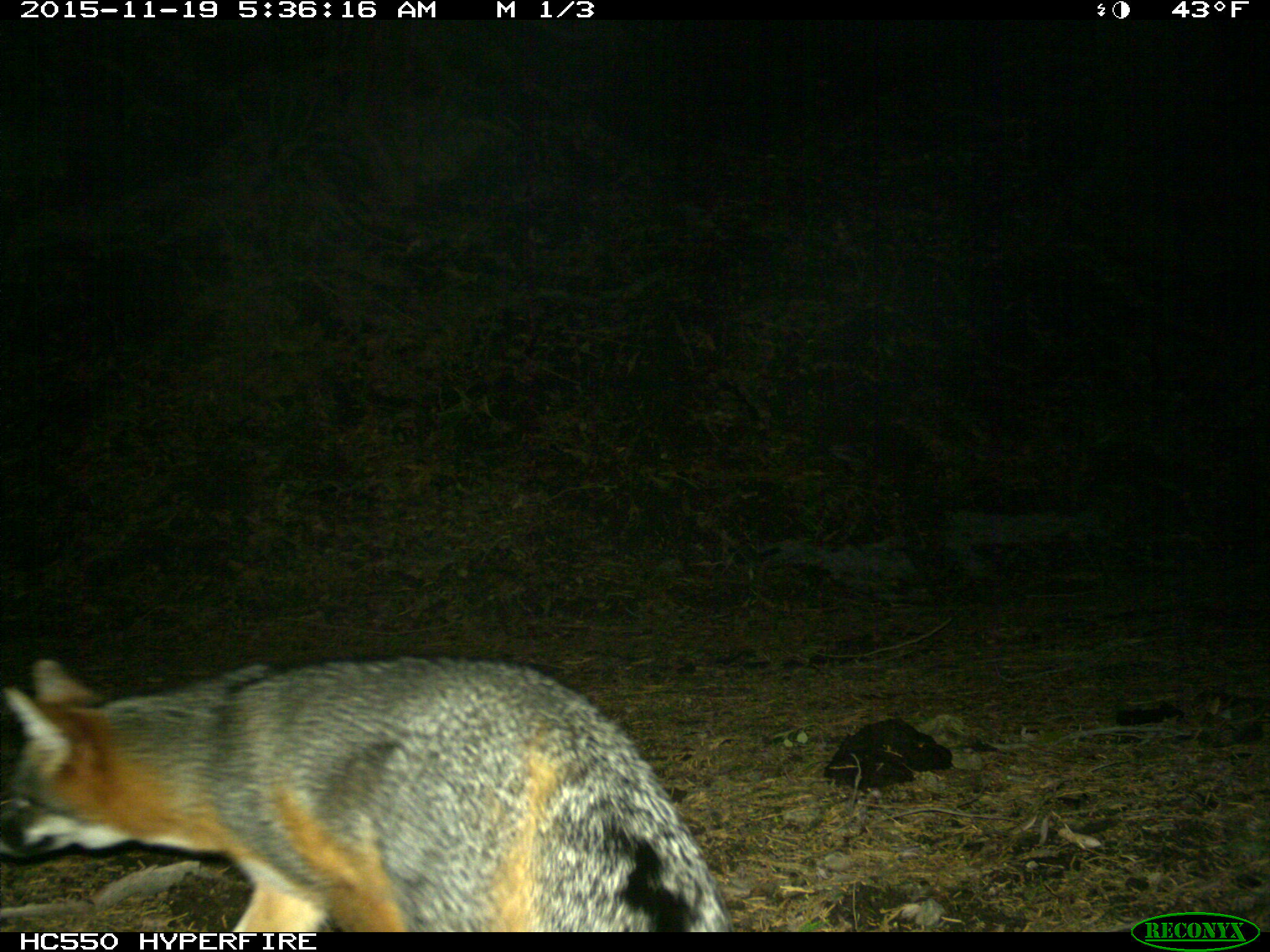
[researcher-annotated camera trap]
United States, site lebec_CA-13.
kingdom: Animalia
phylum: Chordata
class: Mammalia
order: Carnivora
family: Canidae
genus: Urocyon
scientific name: Urocyon cinereoargenteus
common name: gray fox